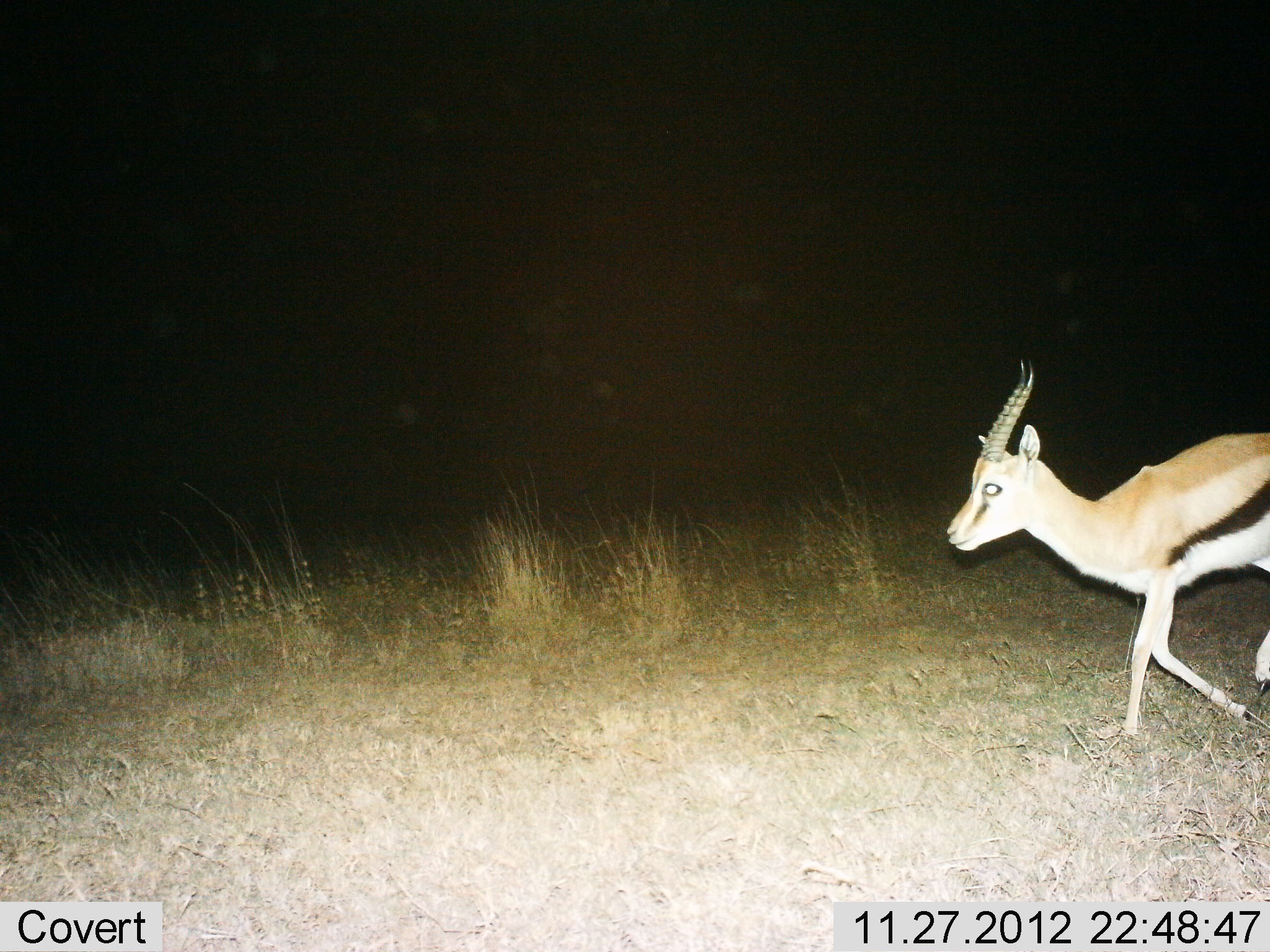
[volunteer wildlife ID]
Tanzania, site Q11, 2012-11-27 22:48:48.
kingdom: Animalia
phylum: Chordata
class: Mammalia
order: Artiodactyla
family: Bovidae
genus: Eudorcas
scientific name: Eudorcas thomsonii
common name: thomson's gazelle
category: gazellethomsons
Gazellethomsons (thomson's gazelle) (Eudorcas thomsonii), count 1. Behavior (volunteer vote fractions): standing 0%, resting 0%, moving 100%, interacting 0%. Young present (vote fraction): 0%. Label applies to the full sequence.